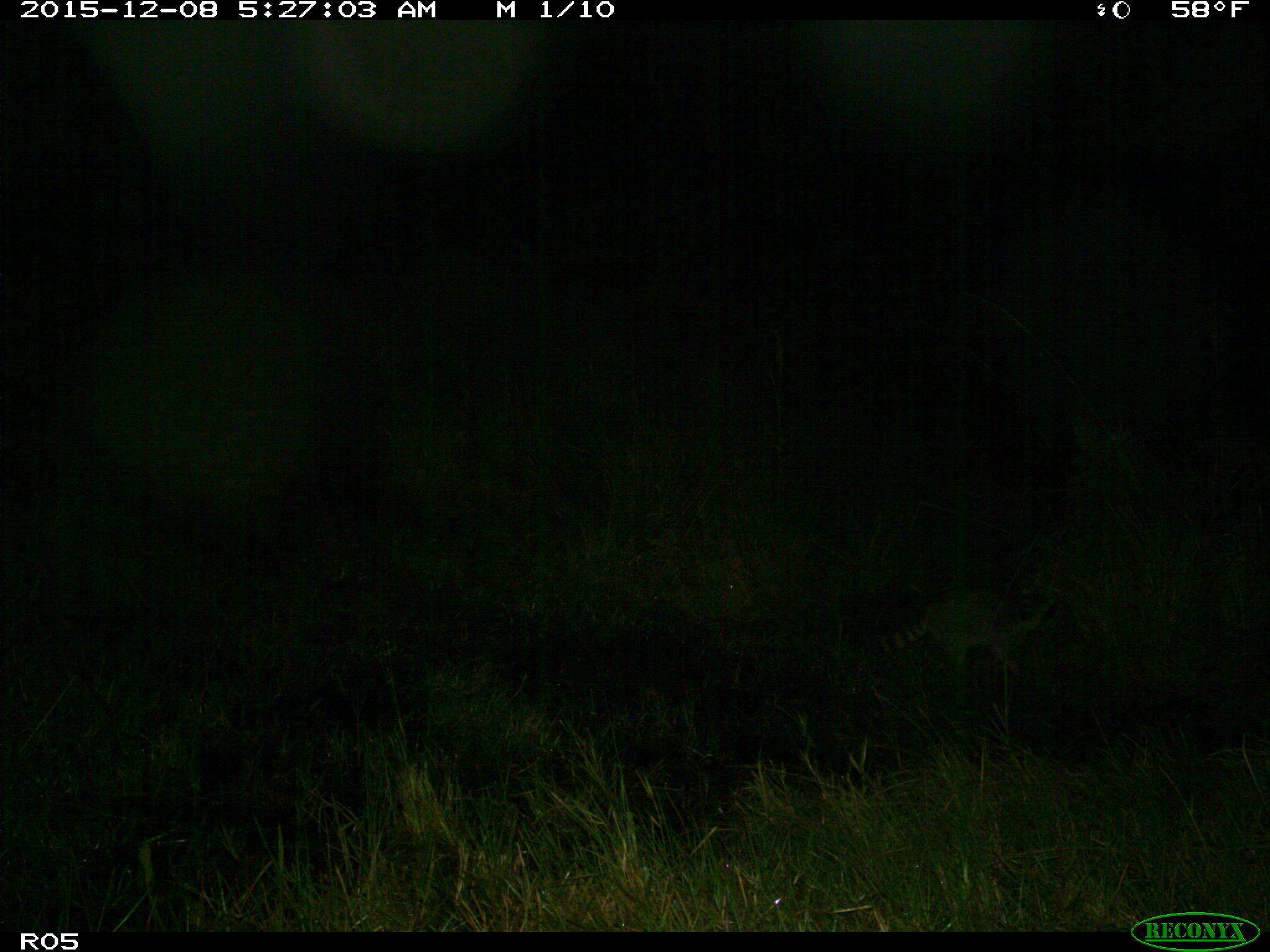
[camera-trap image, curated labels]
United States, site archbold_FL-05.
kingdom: Animalia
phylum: Chordata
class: Mammalia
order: Carnivora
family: Procyonidae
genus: Procyon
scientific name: Procyon lotor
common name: common raccoon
Procyon lotor (common raccoon).